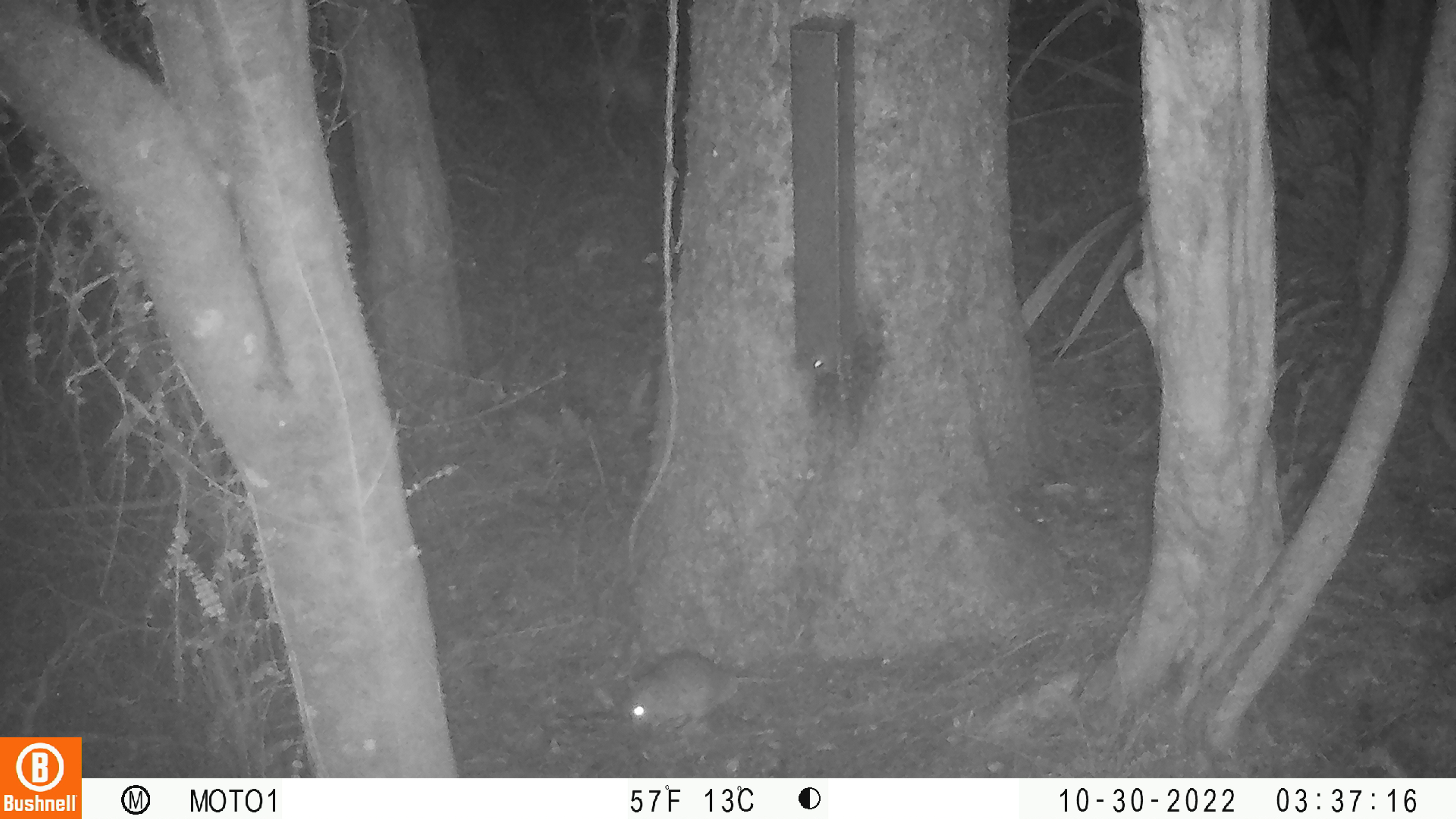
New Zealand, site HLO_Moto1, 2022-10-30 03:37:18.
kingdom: Animalia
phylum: Chordata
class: Mammalia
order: Rodentia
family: Muridae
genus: Rattus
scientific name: Rattus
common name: rat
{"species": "rat (Rattus)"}